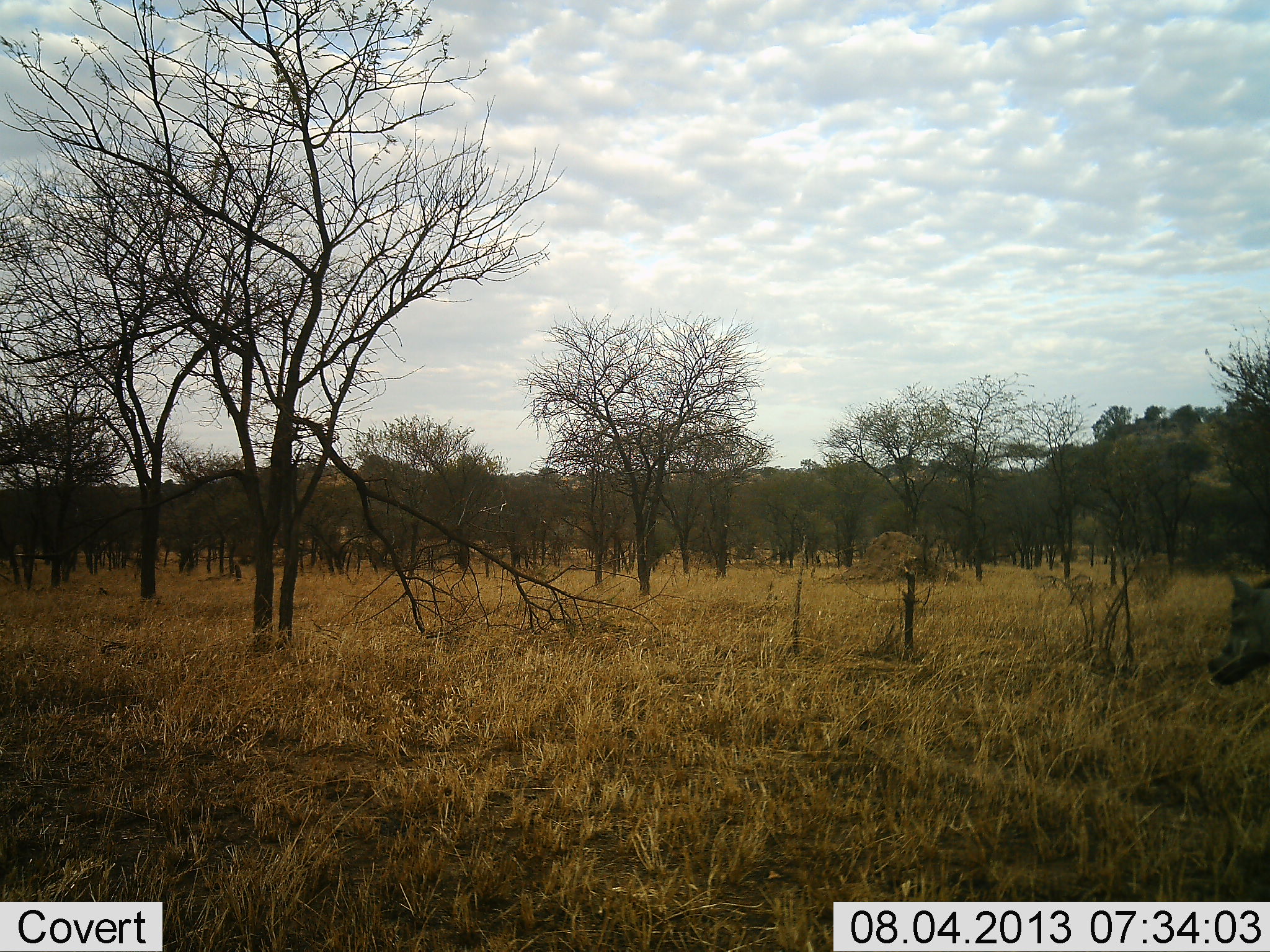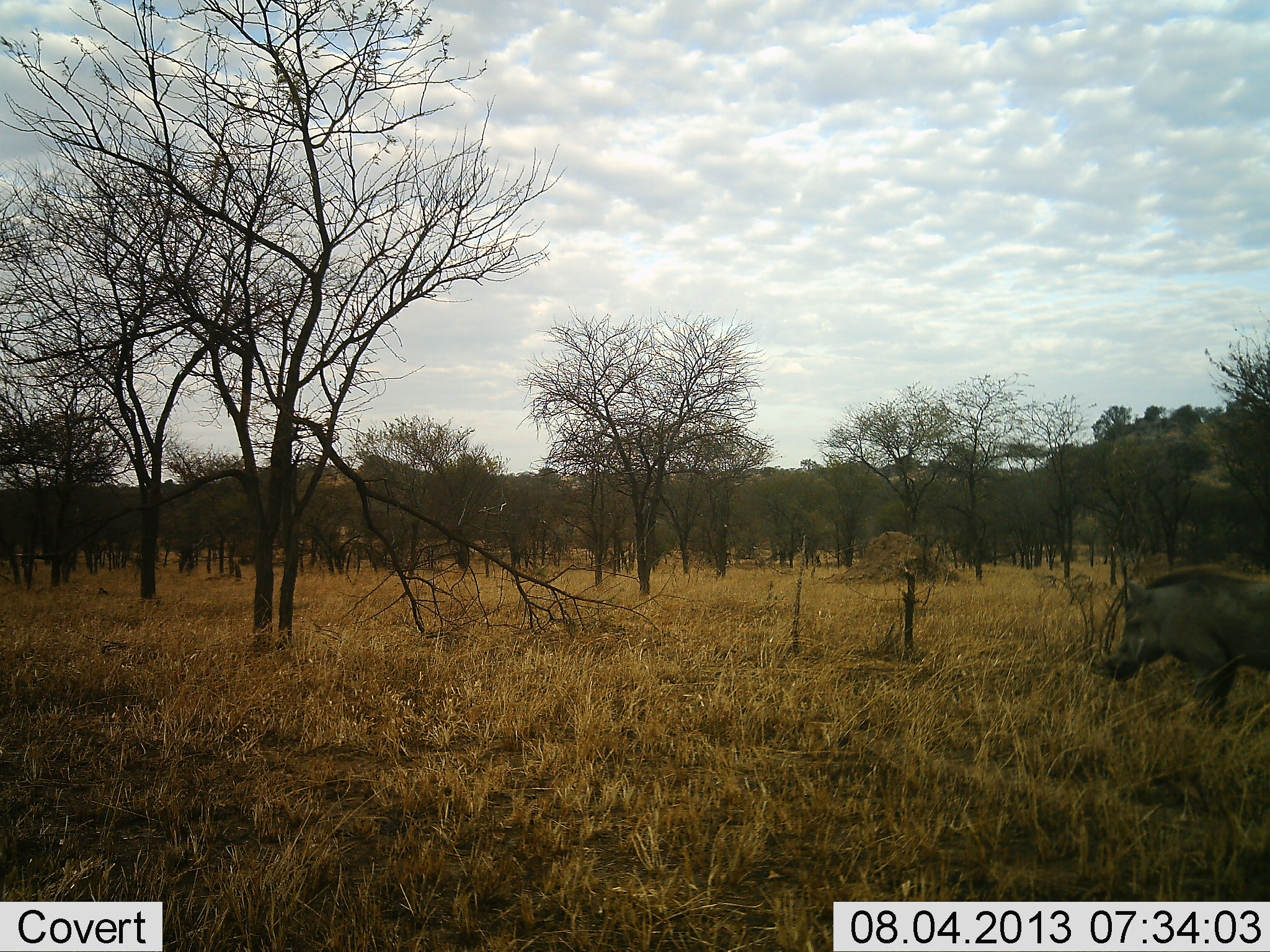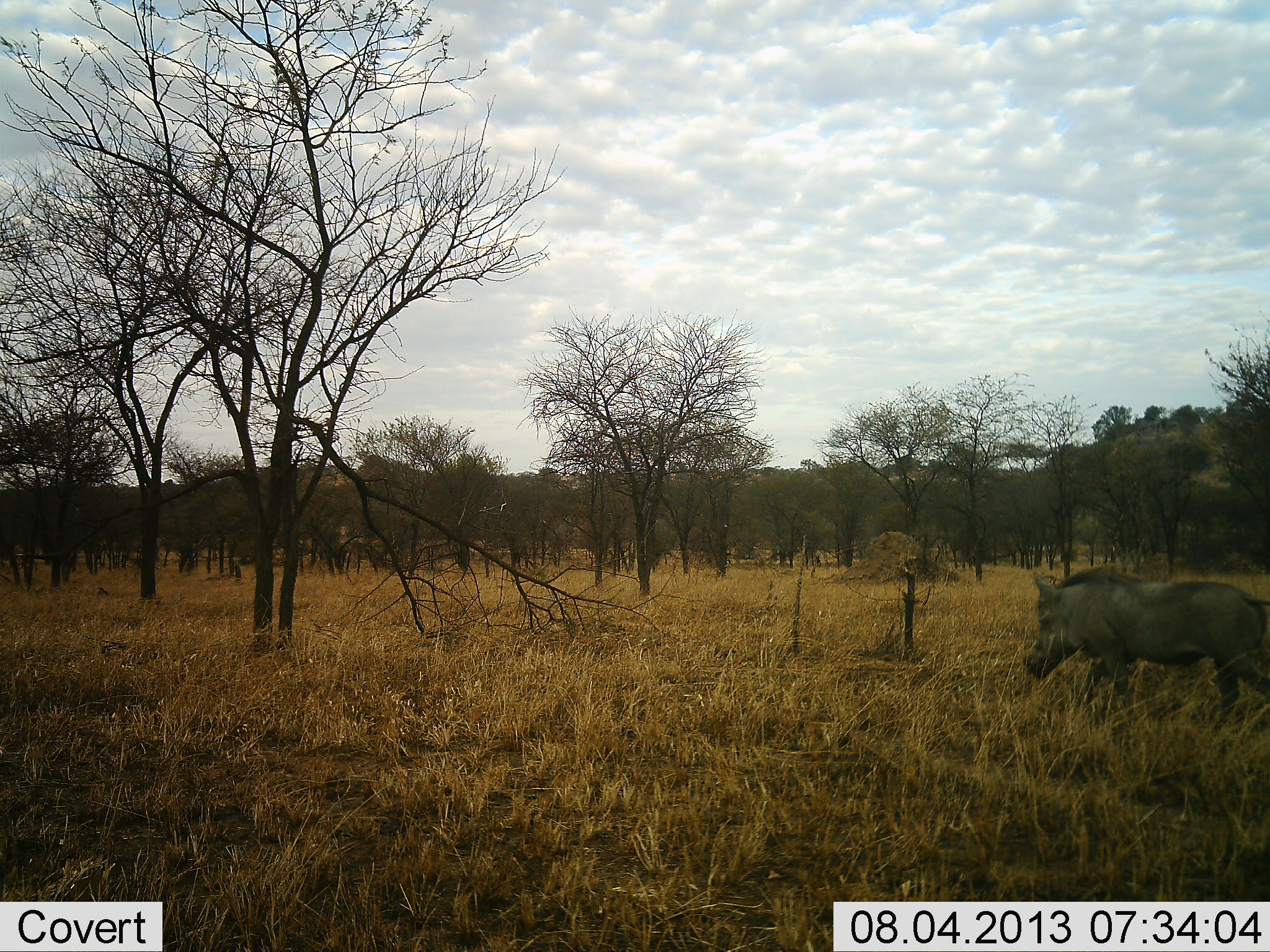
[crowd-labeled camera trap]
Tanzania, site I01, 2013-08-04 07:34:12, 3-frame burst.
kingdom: Animalia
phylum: Chordata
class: Mammalia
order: Artiodactyla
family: Suidae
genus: Phacochoerus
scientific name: Phacochoerus africanus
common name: warthog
Warthog (Phacochoerus africanus), count 1. Behavior (volunteer vote fractions): standing 7%, resting 0%, moving 87%, interacting 0%. Young present (vote fraction): 0%. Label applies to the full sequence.